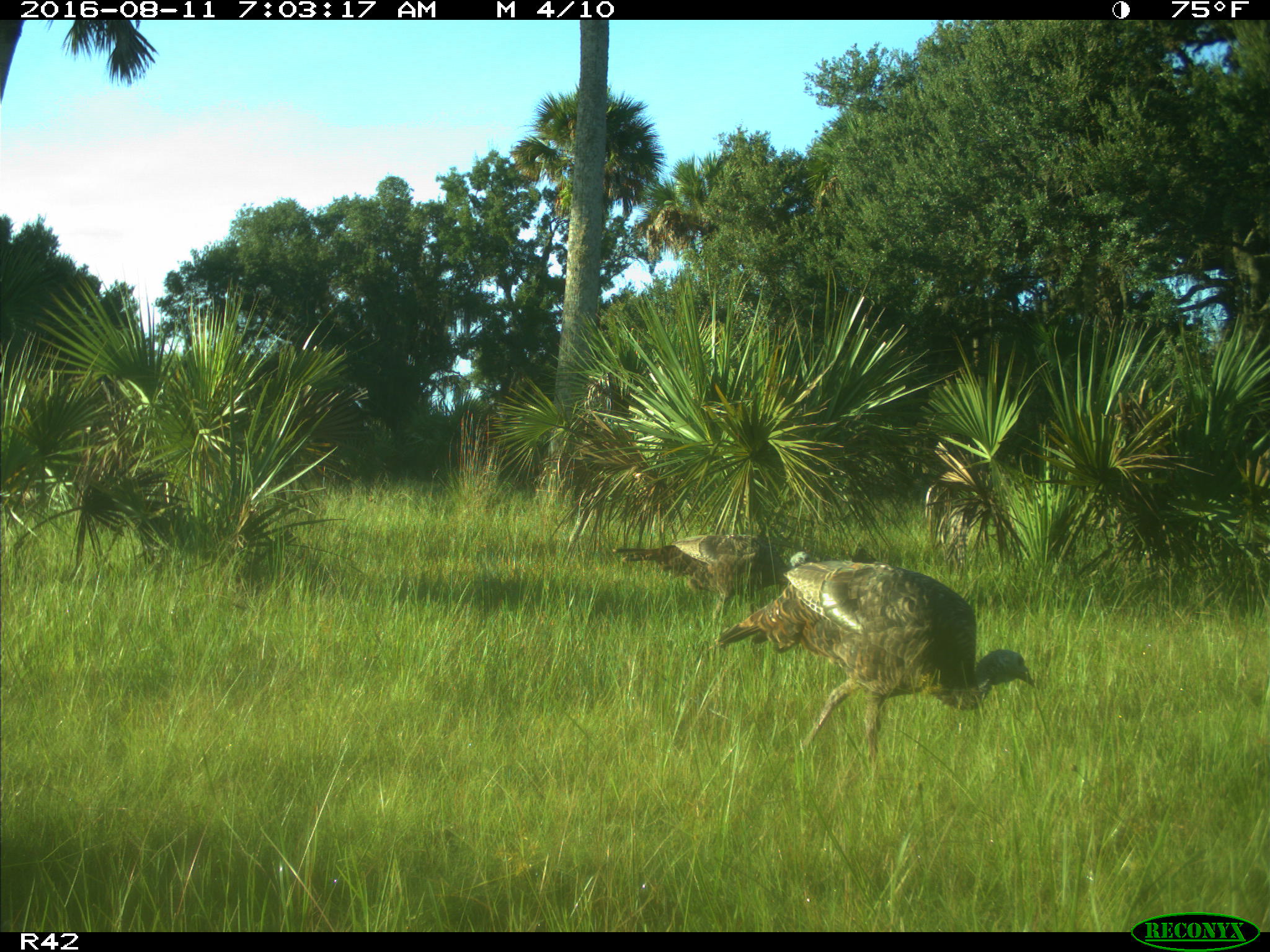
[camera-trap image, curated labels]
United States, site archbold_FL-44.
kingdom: Animalia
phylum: Chordata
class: Aves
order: Galliformes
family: Phasianidae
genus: Meleagris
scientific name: Meleagris gallopavo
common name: wild turkey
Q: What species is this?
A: Meleagris gallopavo (wild turkey).